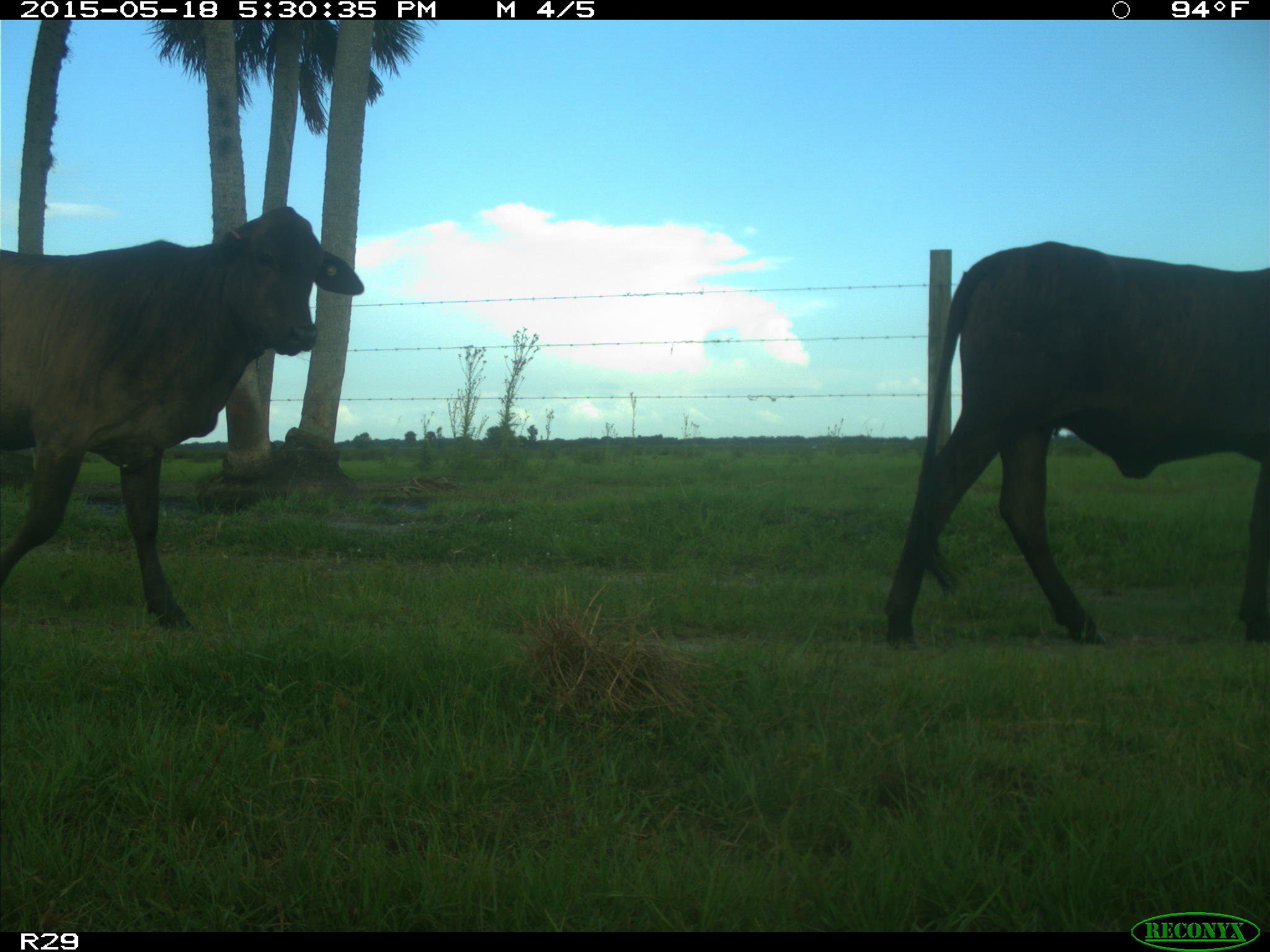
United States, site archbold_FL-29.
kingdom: Animalia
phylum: Chordata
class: Mammalia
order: Artiodactyla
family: Bovidae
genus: Bos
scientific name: Bos taurus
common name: domestic cow